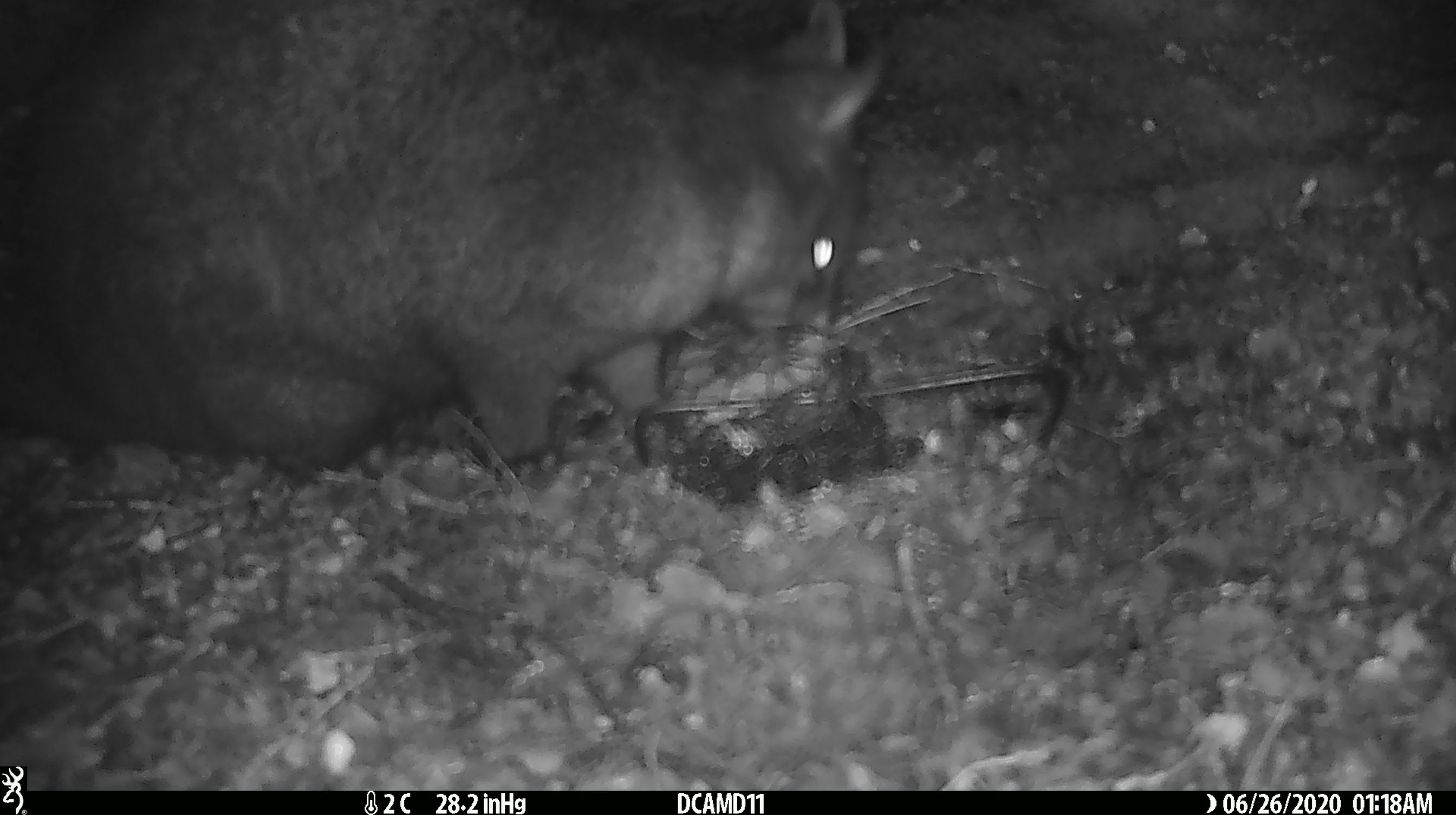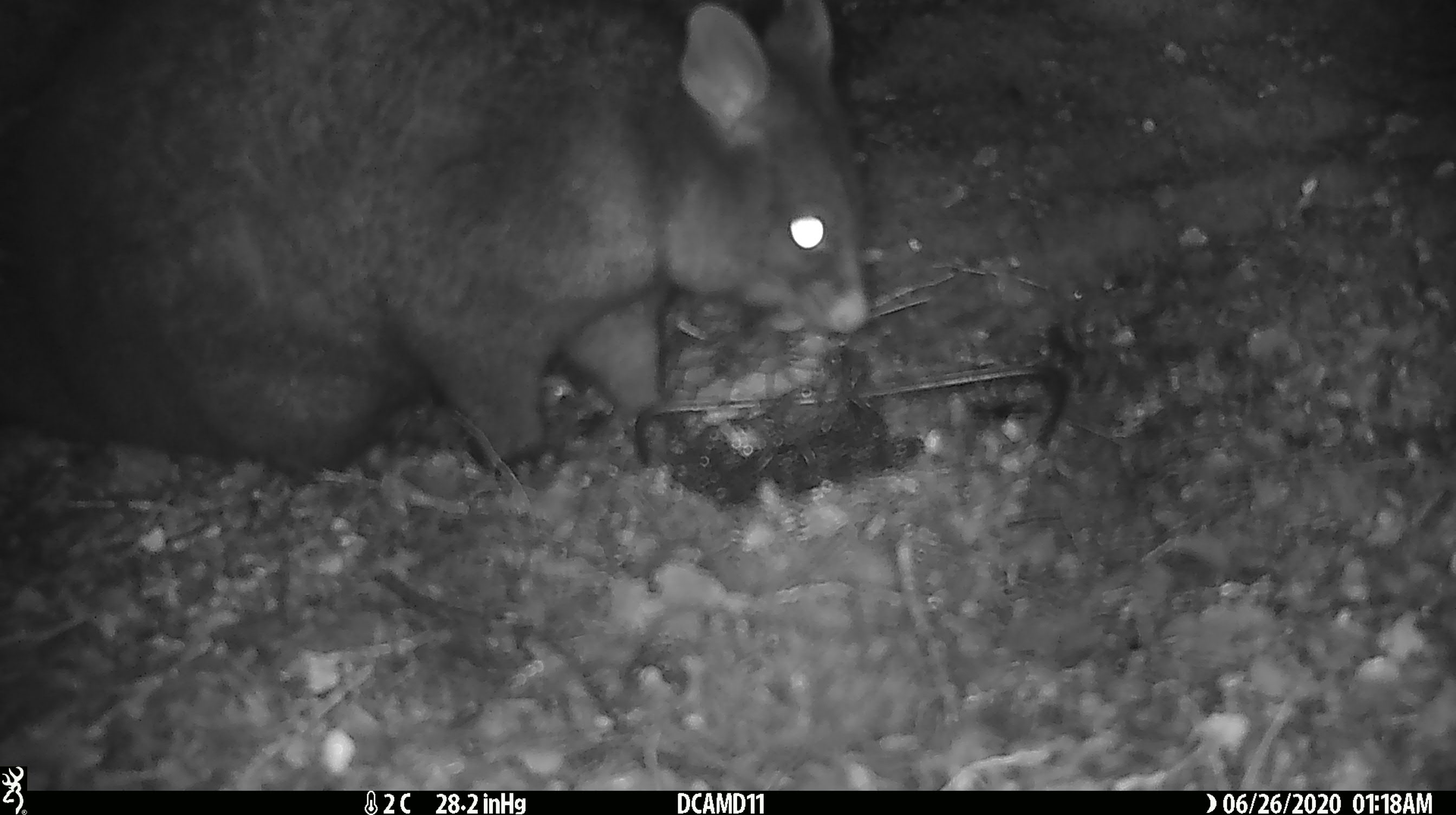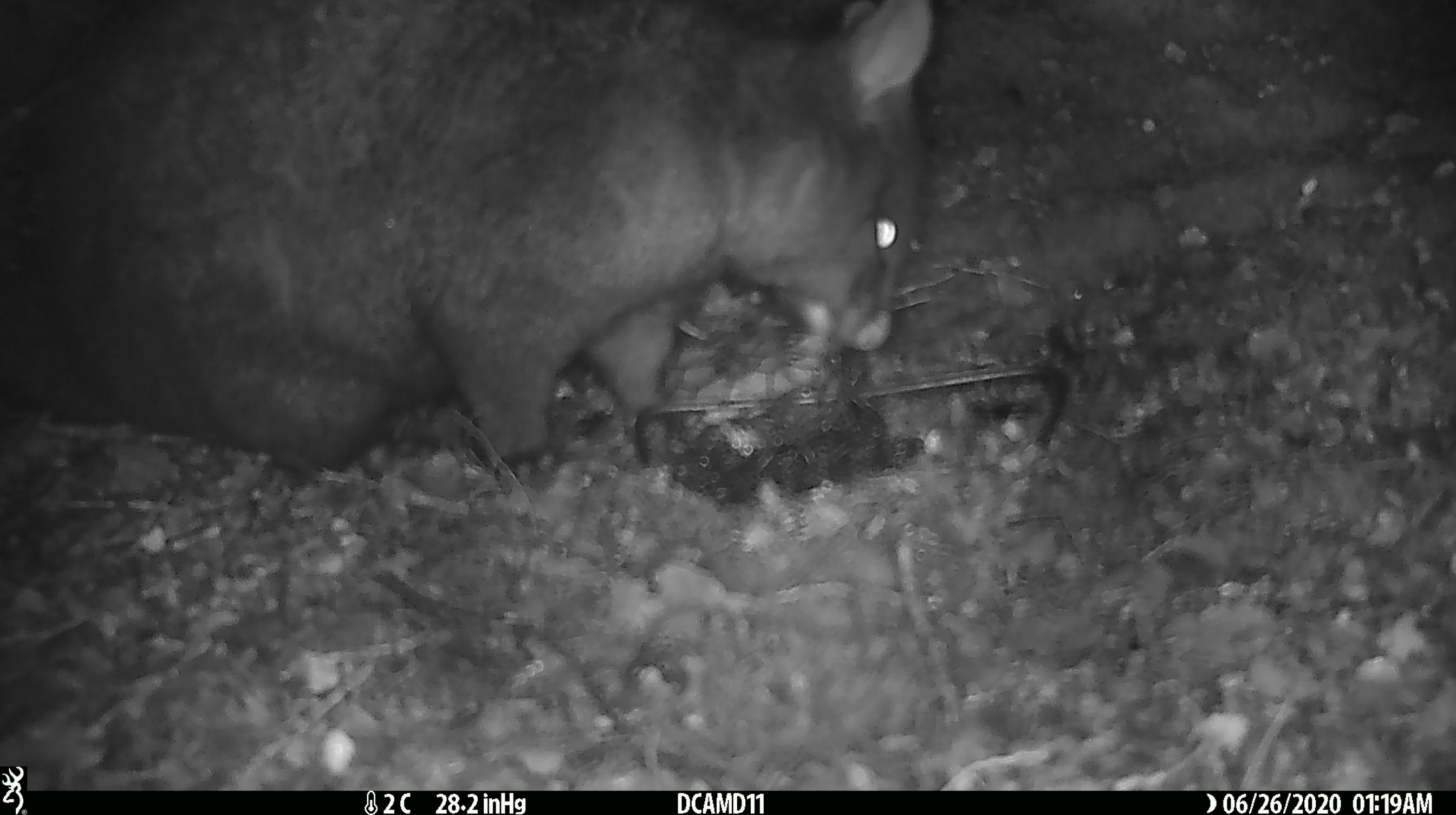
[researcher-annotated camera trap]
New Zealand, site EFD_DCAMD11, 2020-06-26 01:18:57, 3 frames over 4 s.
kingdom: Animalia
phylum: Chordata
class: Mammalia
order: Diprotodontia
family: Phalangeridae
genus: Trichosurus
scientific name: Trichosurus vulpecula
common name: common brushtail possum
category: possum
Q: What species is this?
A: Possum (common brushtail possum) (Trichosurus vulpecula).